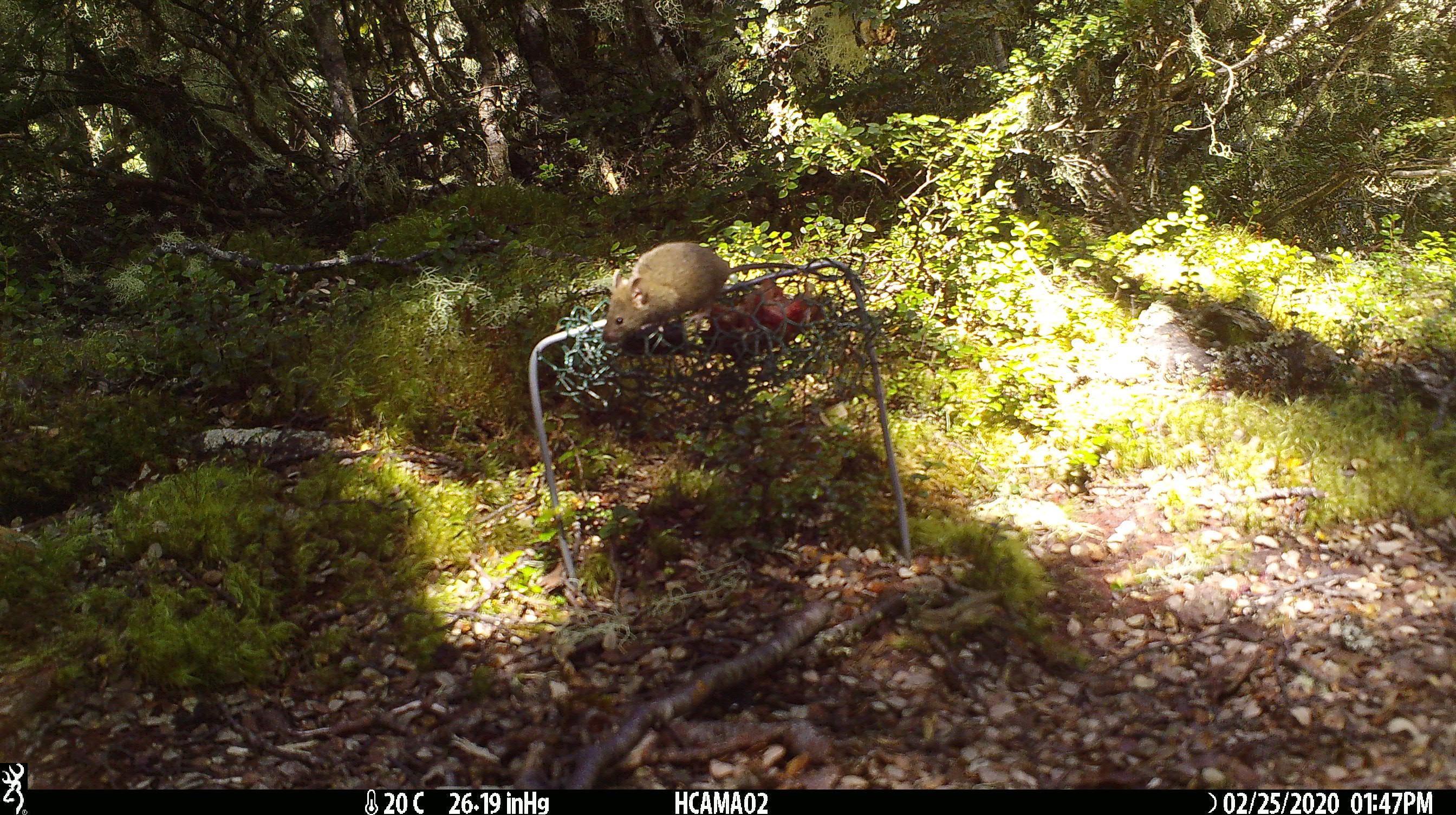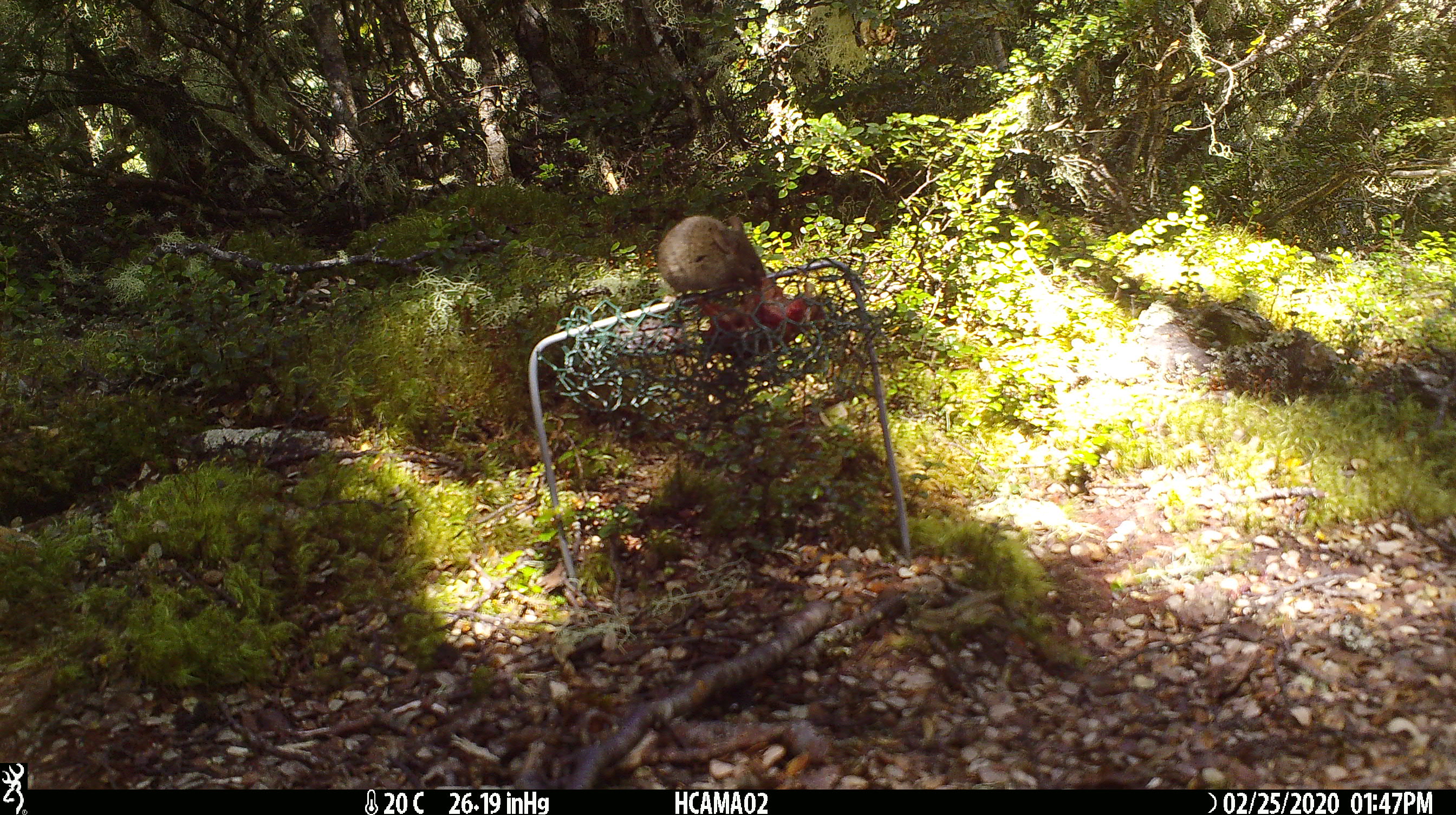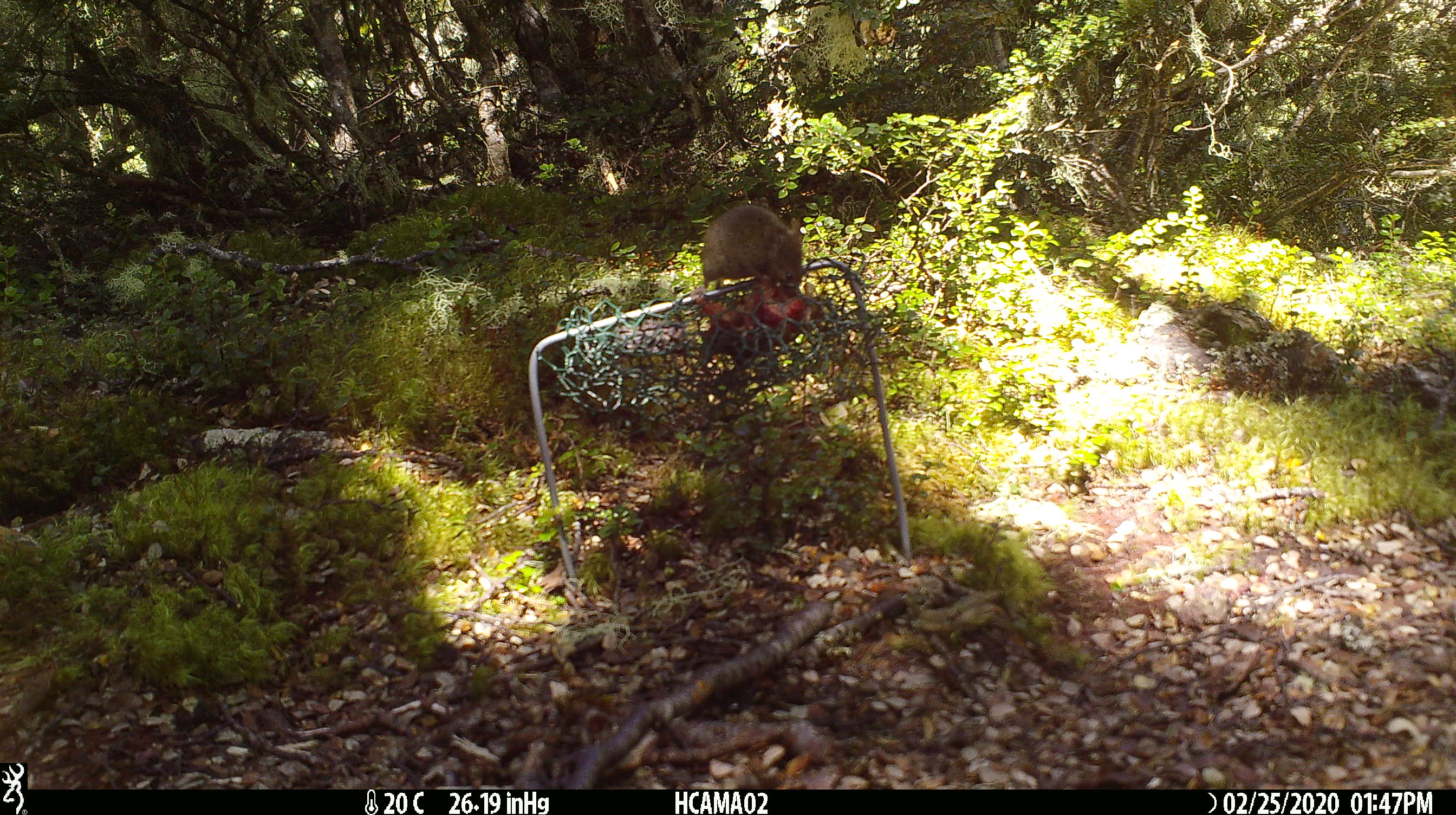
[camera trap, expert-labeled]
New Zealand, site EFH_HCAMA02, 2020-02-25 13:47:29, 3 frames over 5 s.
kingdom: Animalia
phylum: Chordata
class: Mammalia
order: Rodentia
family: Muridae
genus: Mus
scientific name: Mus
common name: mouse